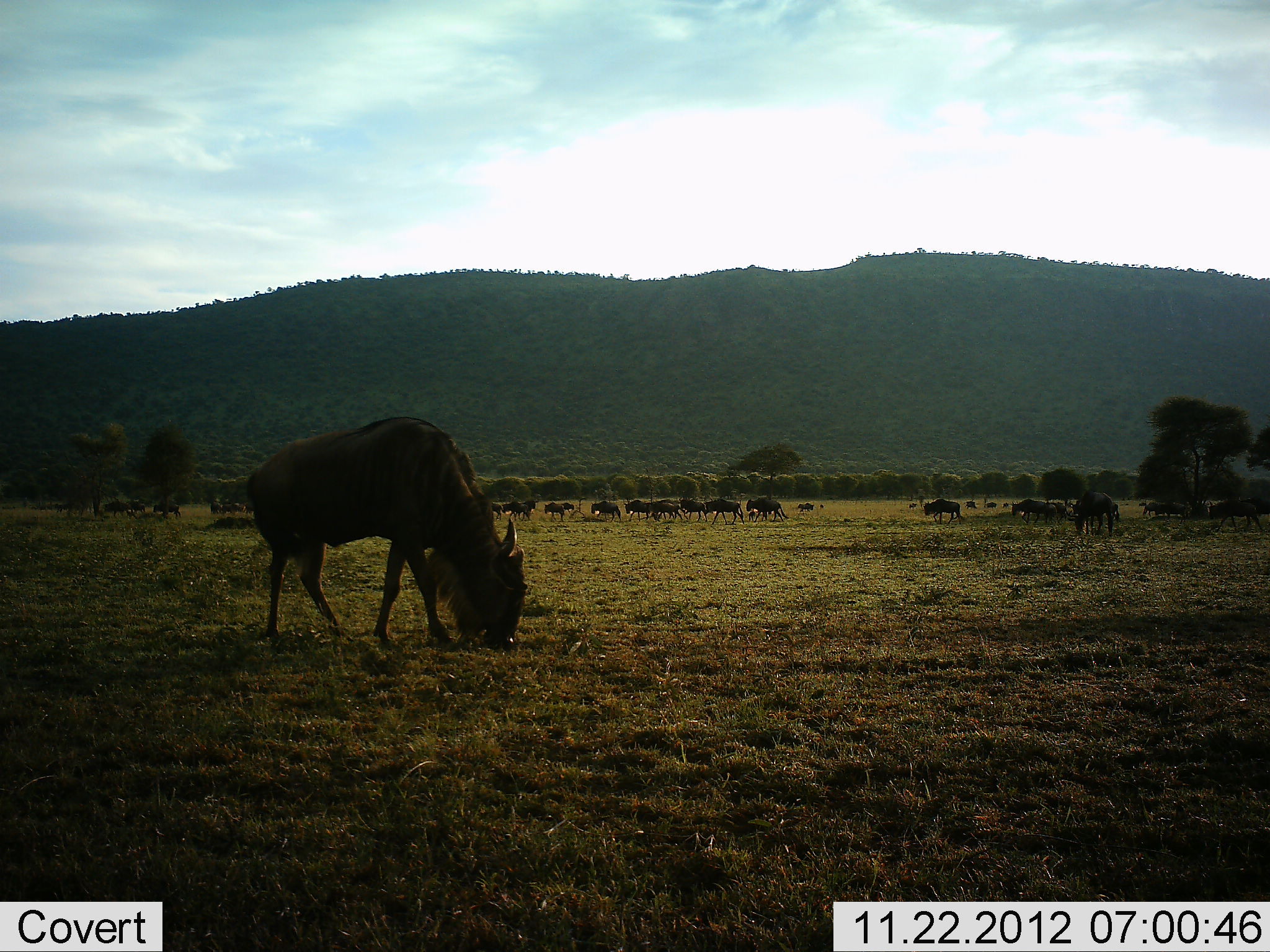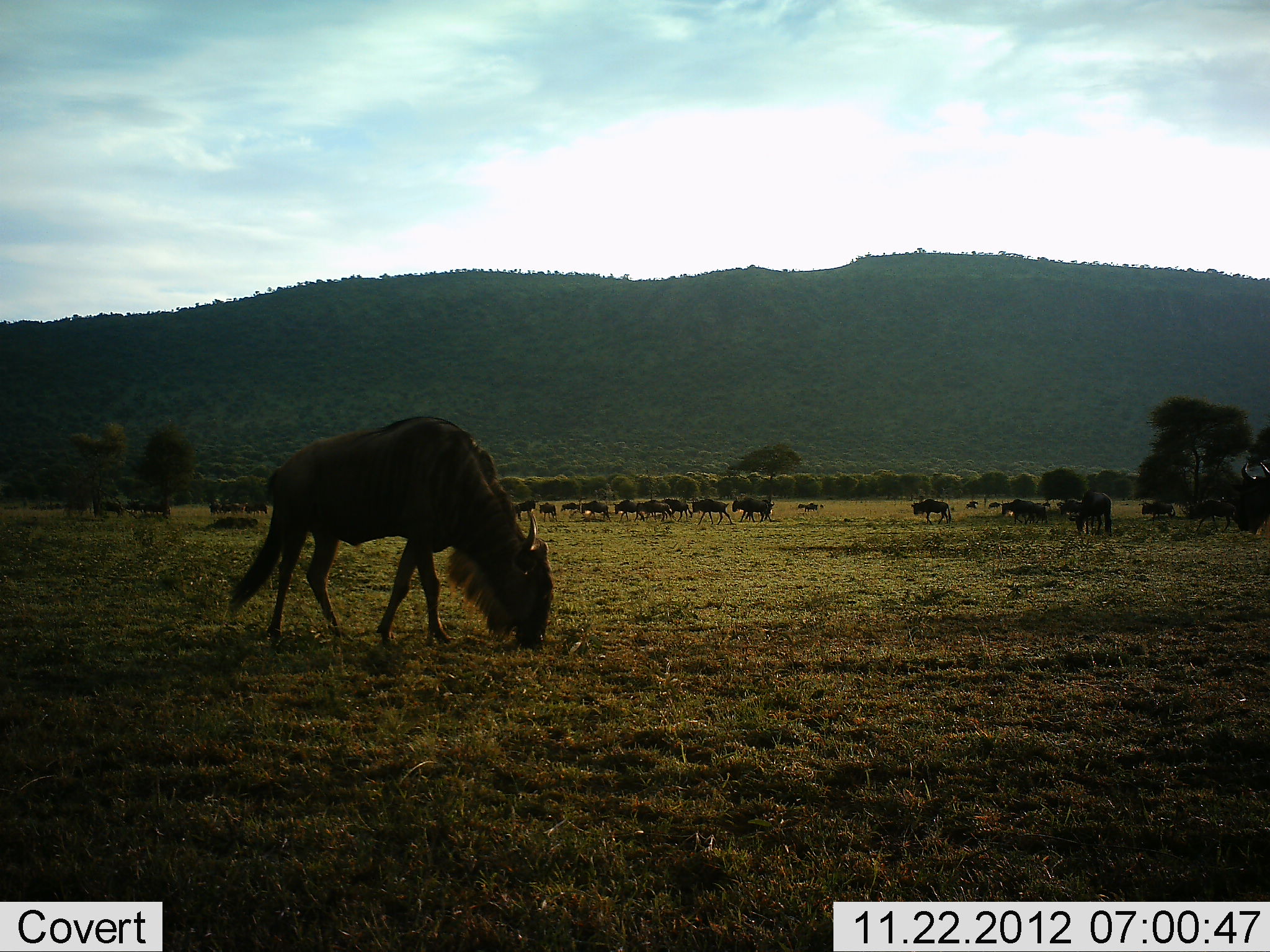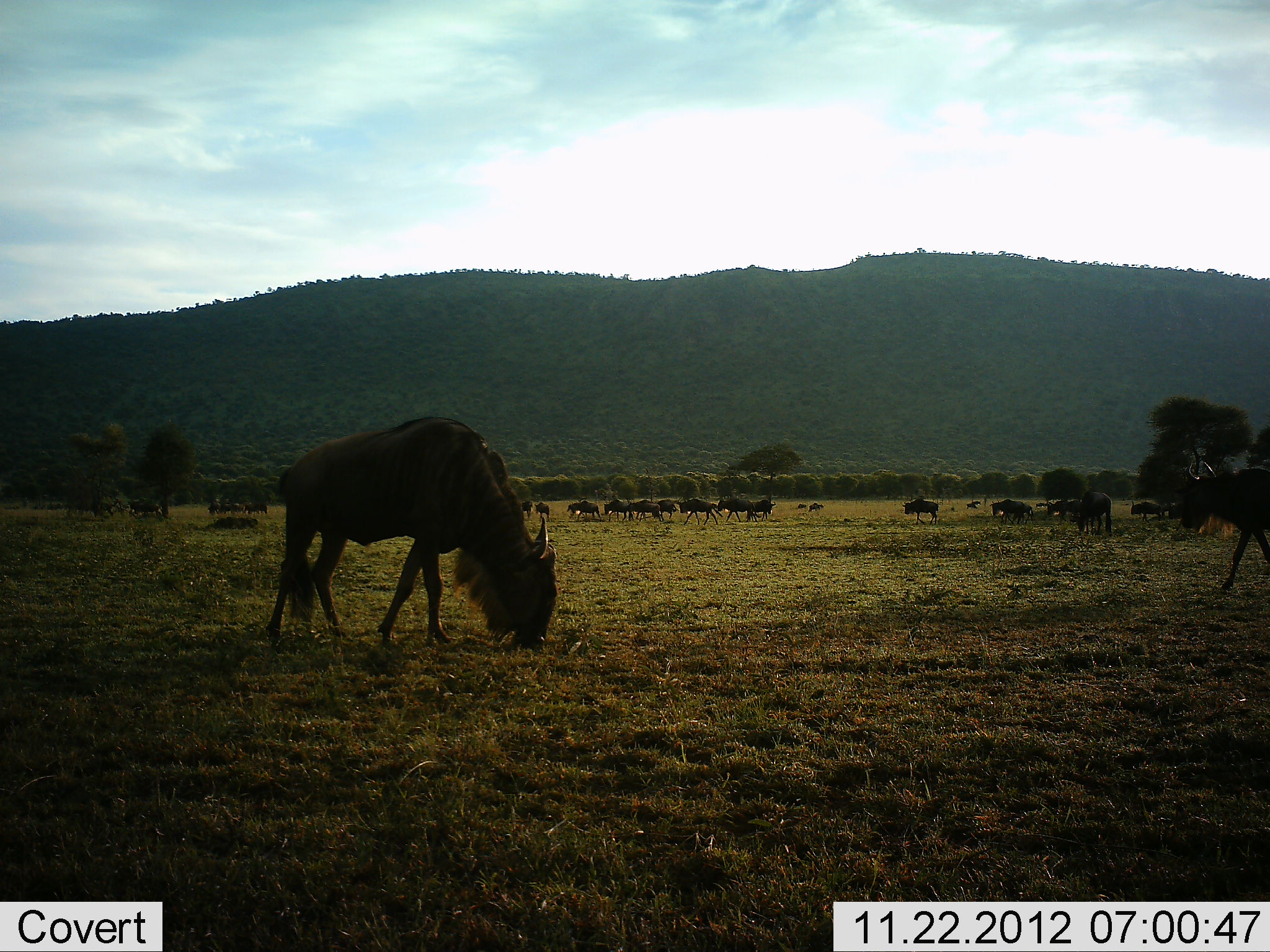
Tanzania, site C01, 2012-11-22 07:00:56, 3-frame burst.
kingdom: Animalia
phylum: Chordata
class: Mammalia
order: Artiodactyla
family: Bovidae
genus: Connochaetes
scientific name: Connochaetes taurinus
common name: blue wildebeest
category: wildebeest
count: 11-50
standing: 41%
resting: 5%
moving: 59%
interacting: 5%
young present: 14%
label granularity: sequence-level